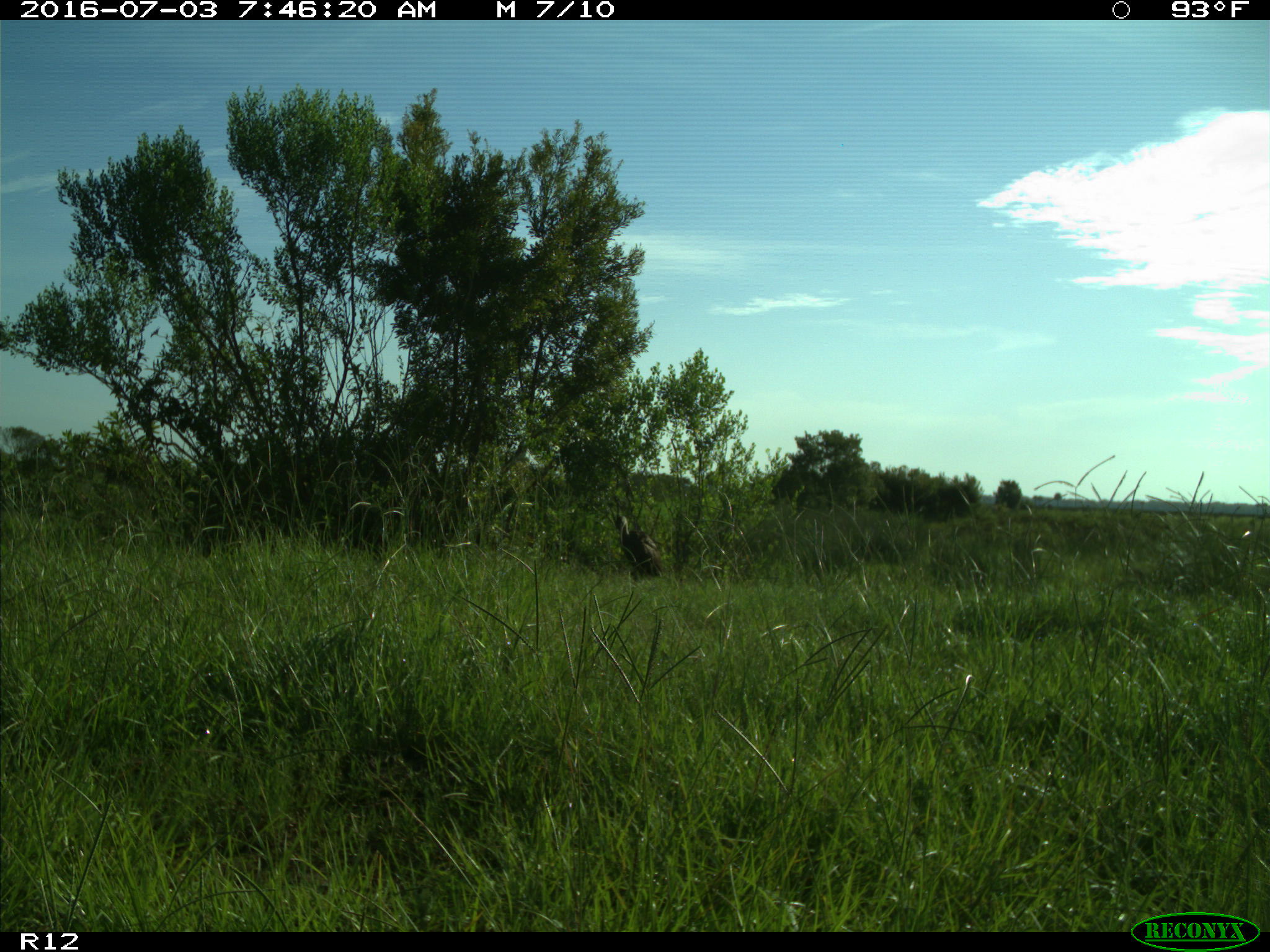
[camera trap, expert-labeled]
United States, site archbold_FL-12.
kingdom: Animalia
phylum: Chordata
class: Aves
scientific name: Aves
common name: birds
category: unidentified bird